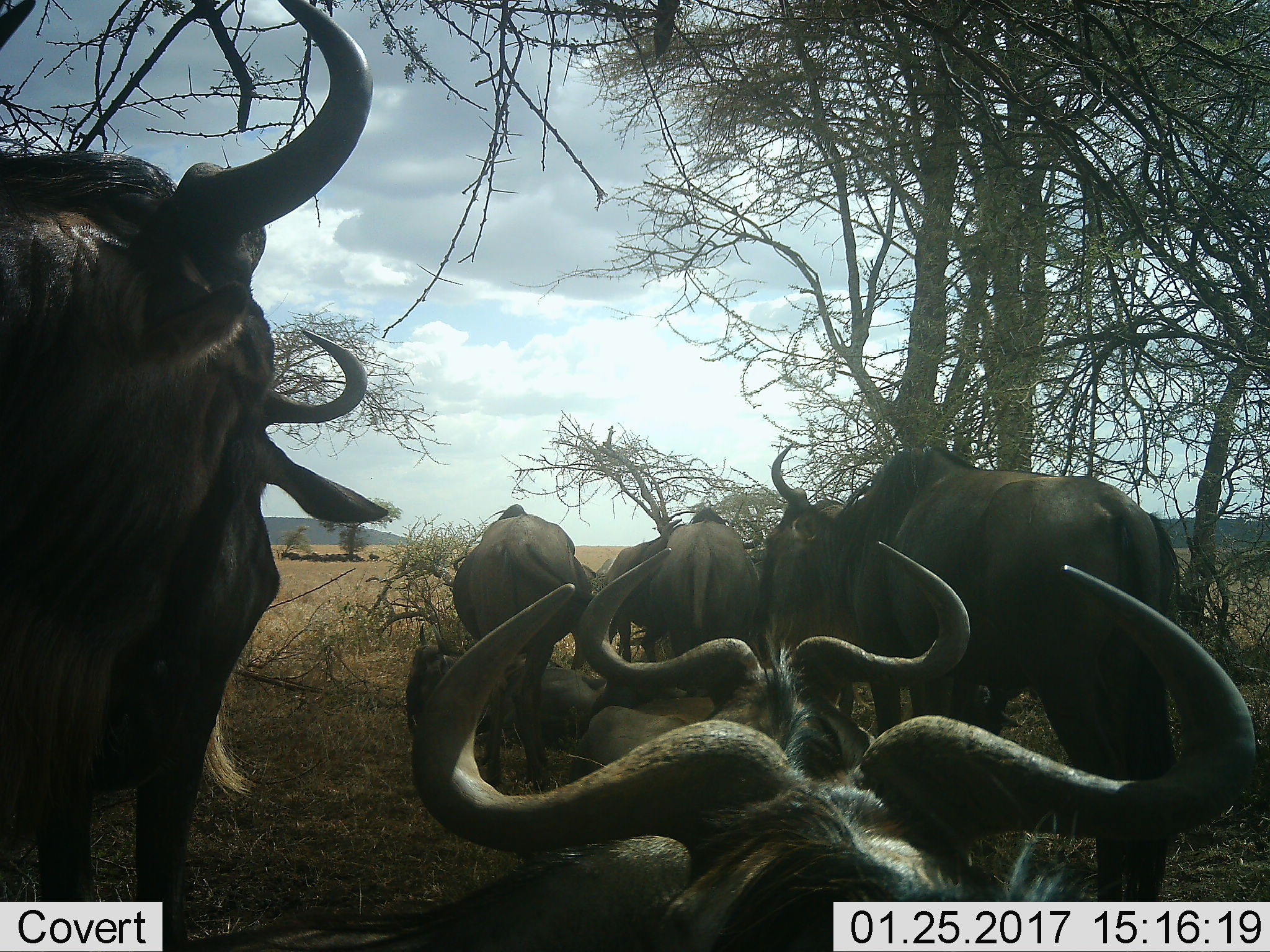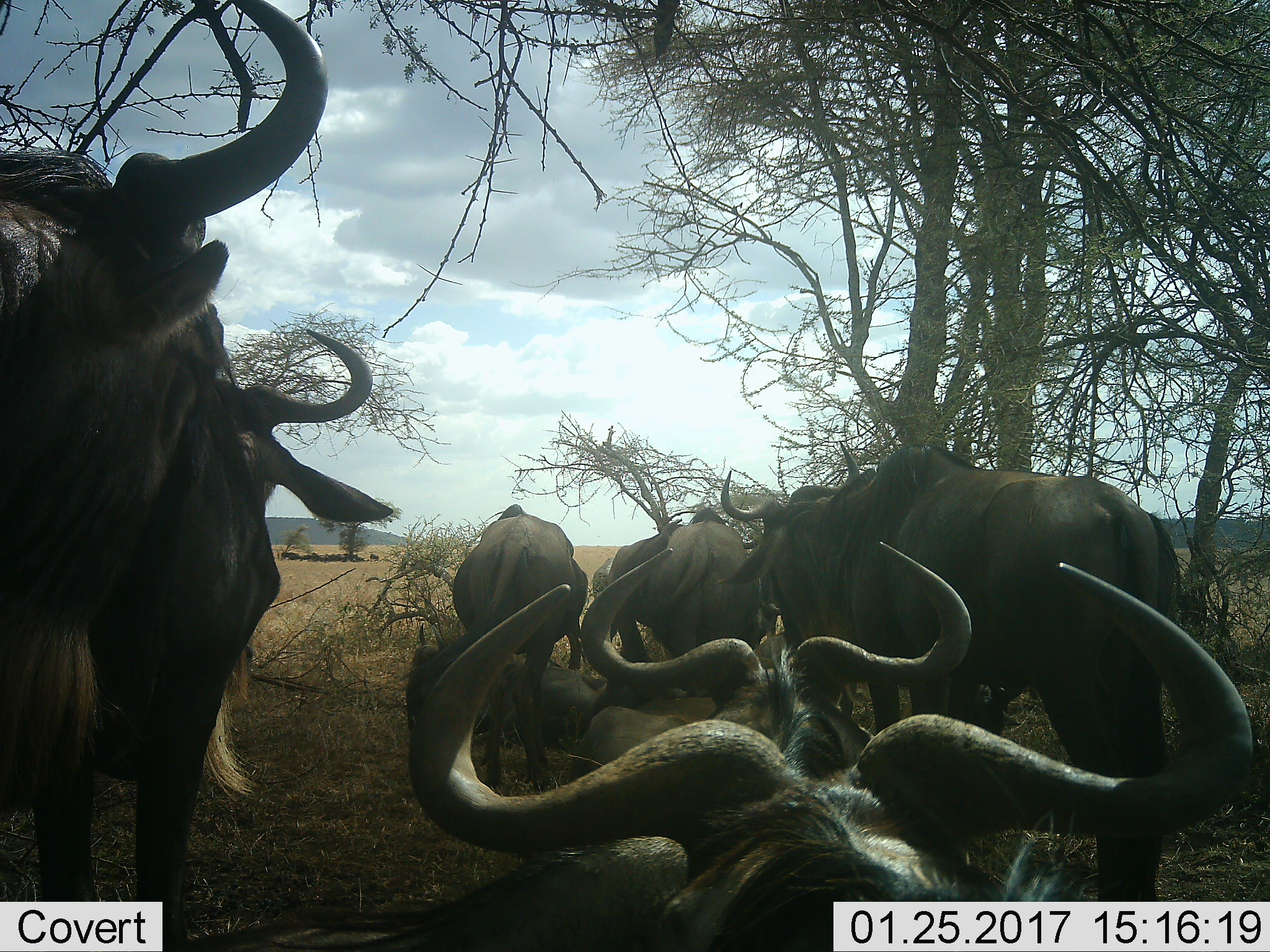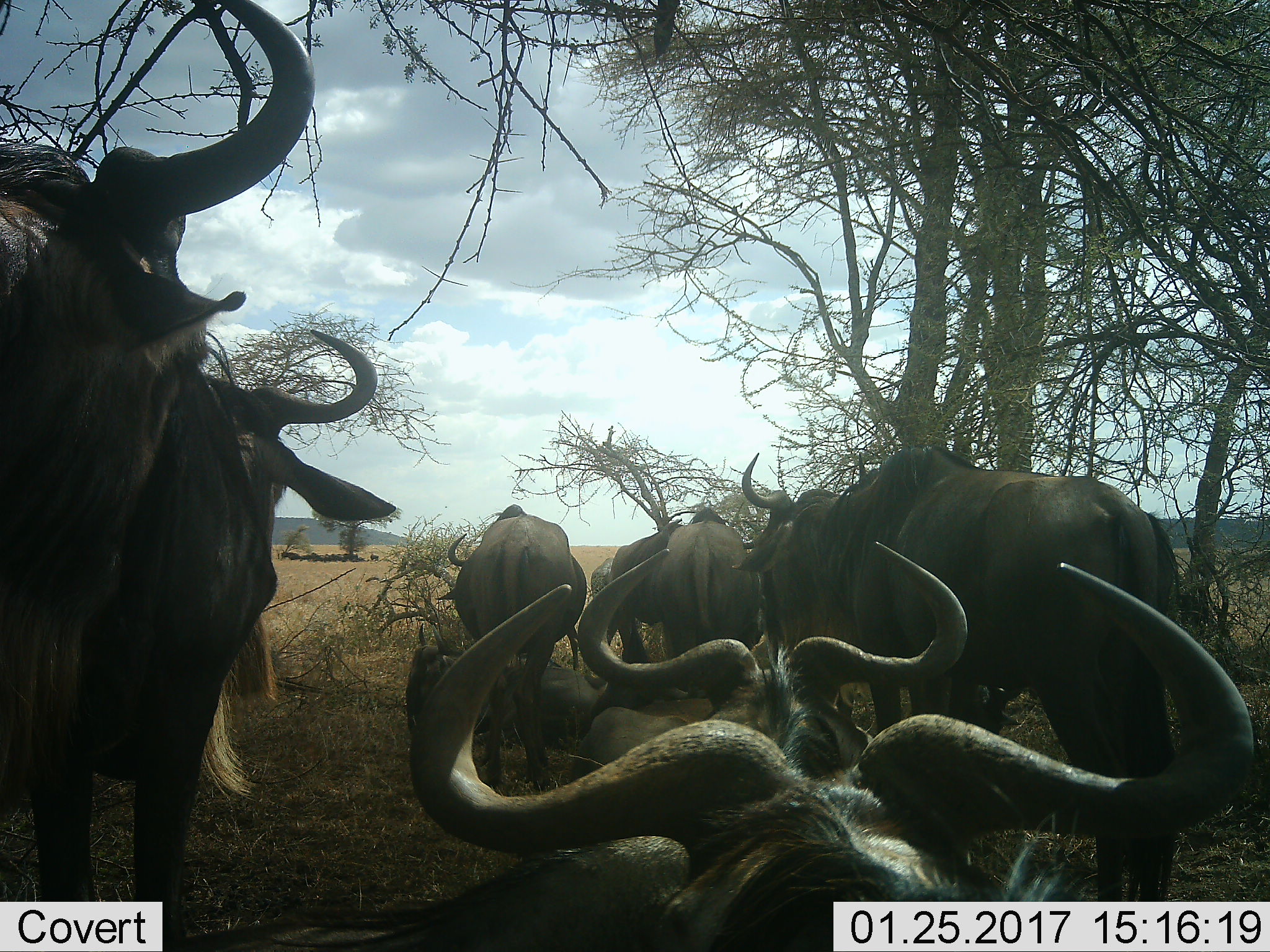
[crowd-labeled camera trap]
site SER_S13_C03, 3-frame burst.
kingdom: Animalia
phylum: Chordata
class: Mammalia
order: Artiodactyla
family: Bovidae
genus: Connochaetes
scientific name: Connochaetes taurinus taurinus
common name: blue wildebeest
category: wildebeestblue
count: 9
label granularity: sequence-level